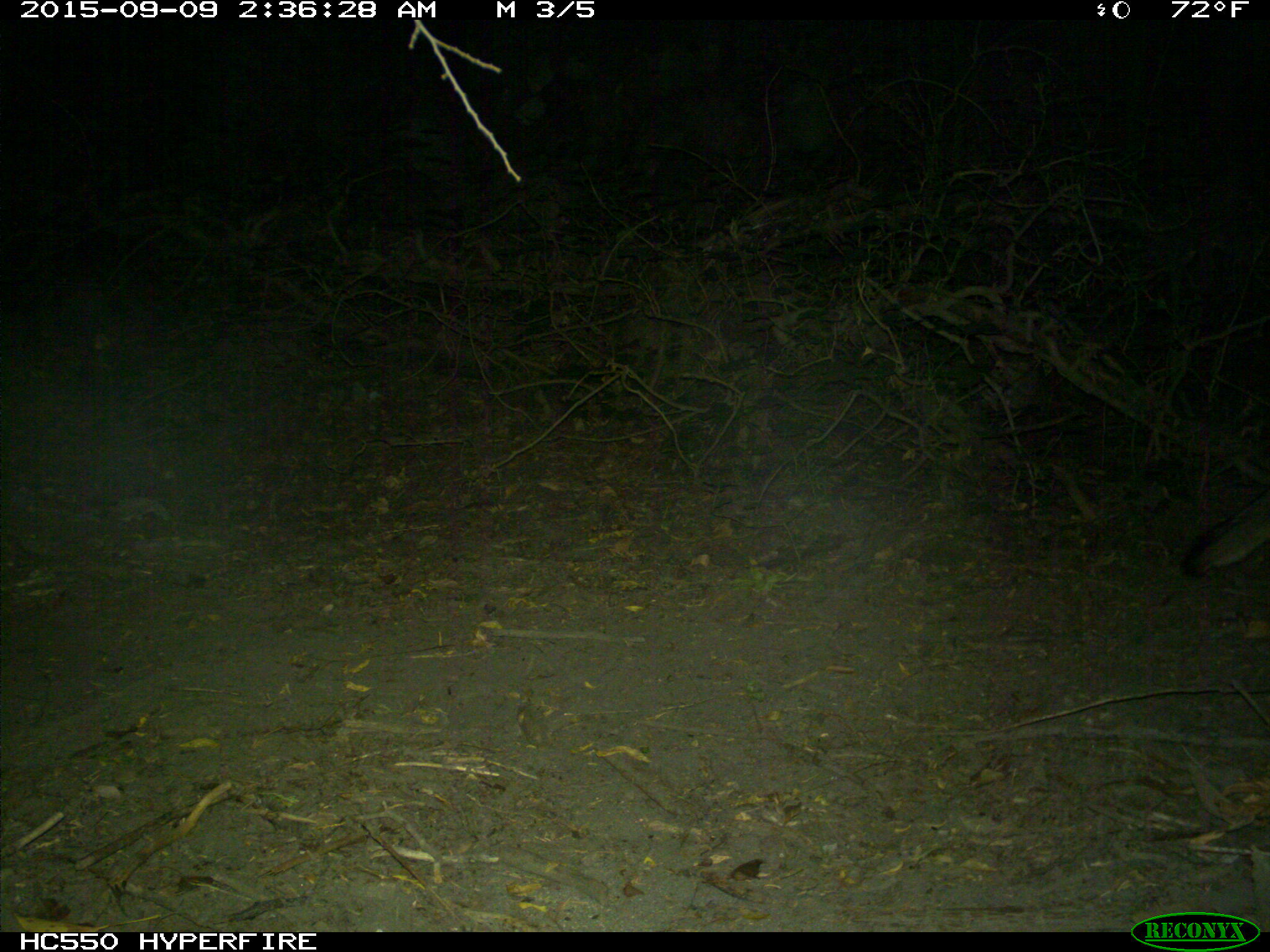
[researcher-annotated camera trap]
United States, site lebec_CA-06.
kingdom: Animalia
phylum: Chordata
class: Mammalia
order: Carnivora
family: Canidae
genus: Urocyon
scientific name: Urocyon cinereoargenteus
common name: gray fox